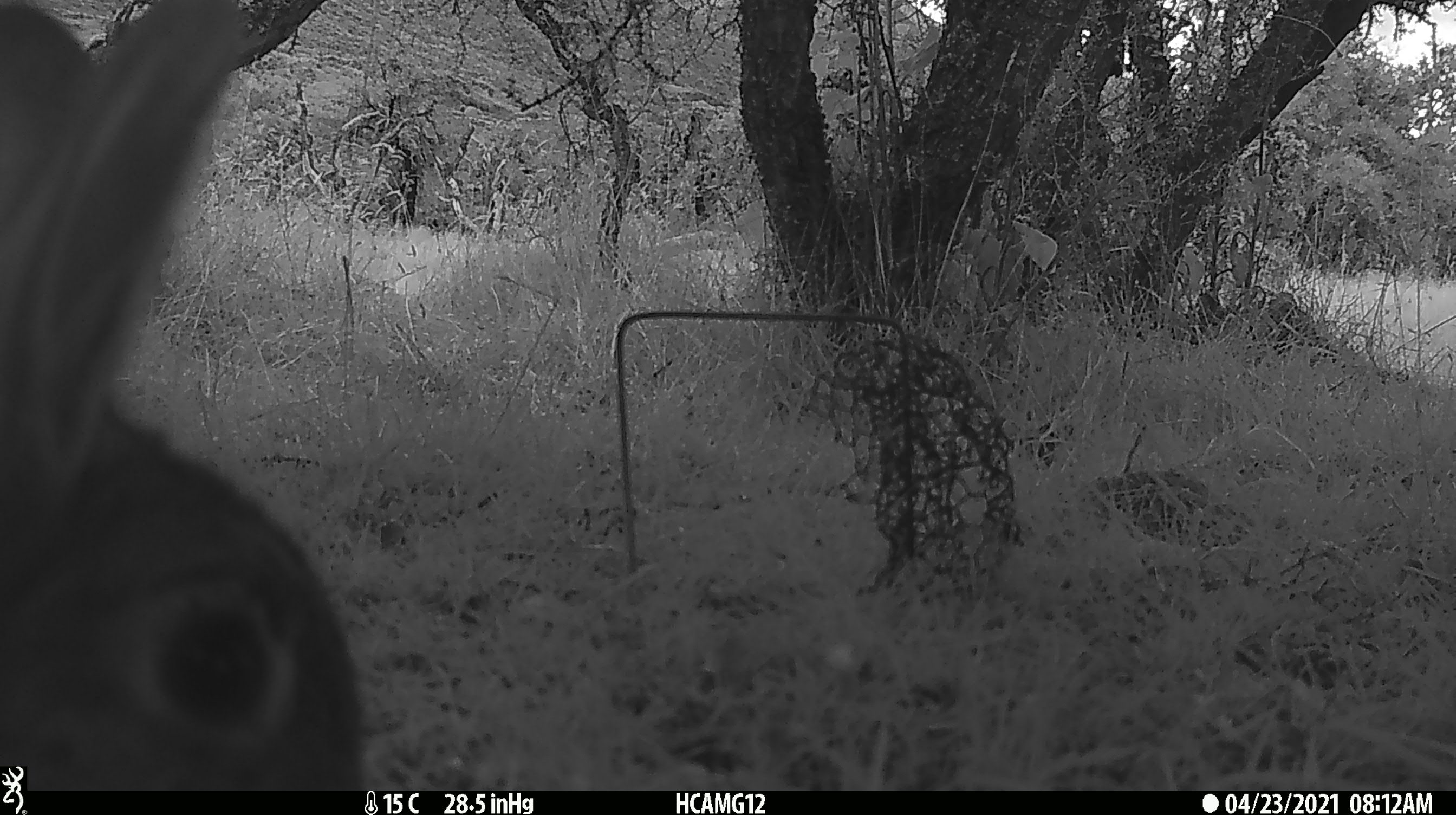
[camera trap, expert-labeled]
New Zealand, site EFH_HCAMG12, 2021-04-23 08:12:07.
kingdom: Animalia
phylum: Chordata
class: Mammalia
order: Lagomorpha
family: Leporidae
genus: Oryctolagus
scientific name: Oryctolagus cuniculus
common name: european rabbit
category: rabbit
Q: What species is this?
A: Rabbit (european rabbit) (Oryctolagus cuniculus).